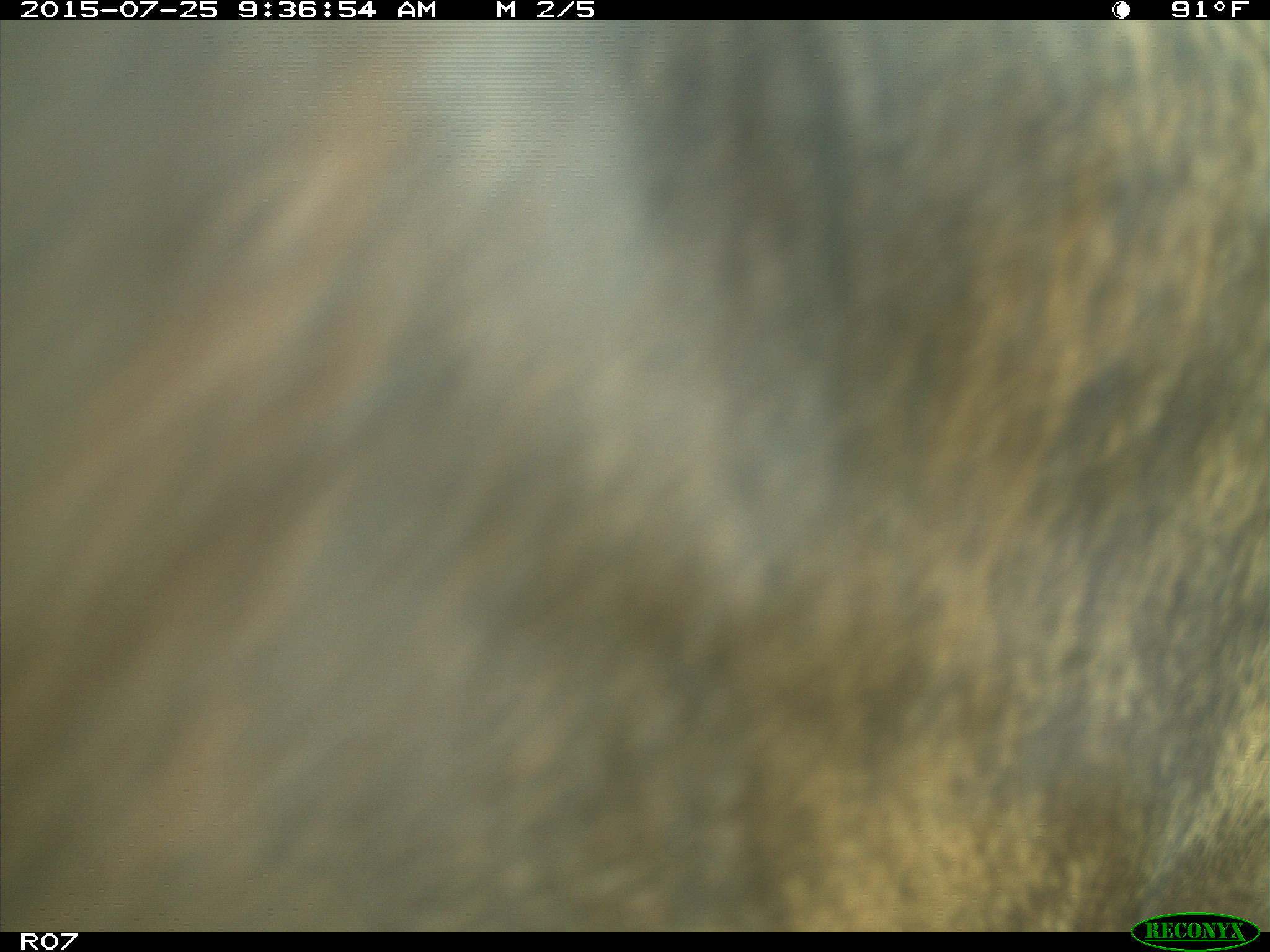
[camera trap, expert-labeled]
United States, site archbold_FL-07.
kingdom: Animalia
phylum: Chordata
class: Mammalia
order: Artiodactyla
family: Bovidae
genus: Bos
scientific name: Bos taurus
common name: domestic cow